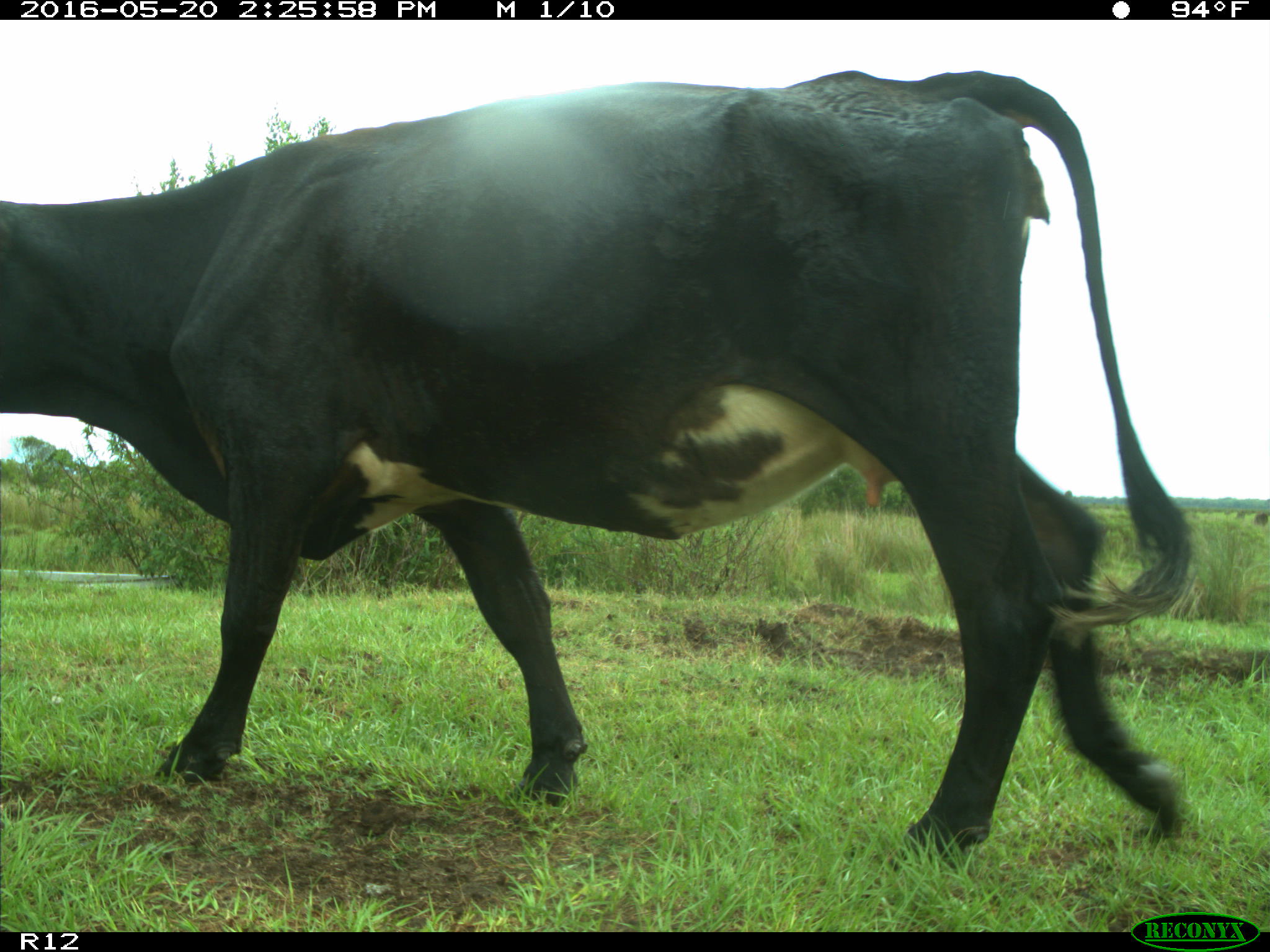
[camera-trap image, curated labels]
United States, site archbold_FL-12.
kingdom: Animalia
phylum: Chordata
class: Mammalia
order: Artiodactyla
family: Bovidae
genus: Bos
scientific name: Bos taurus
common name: domestic cow